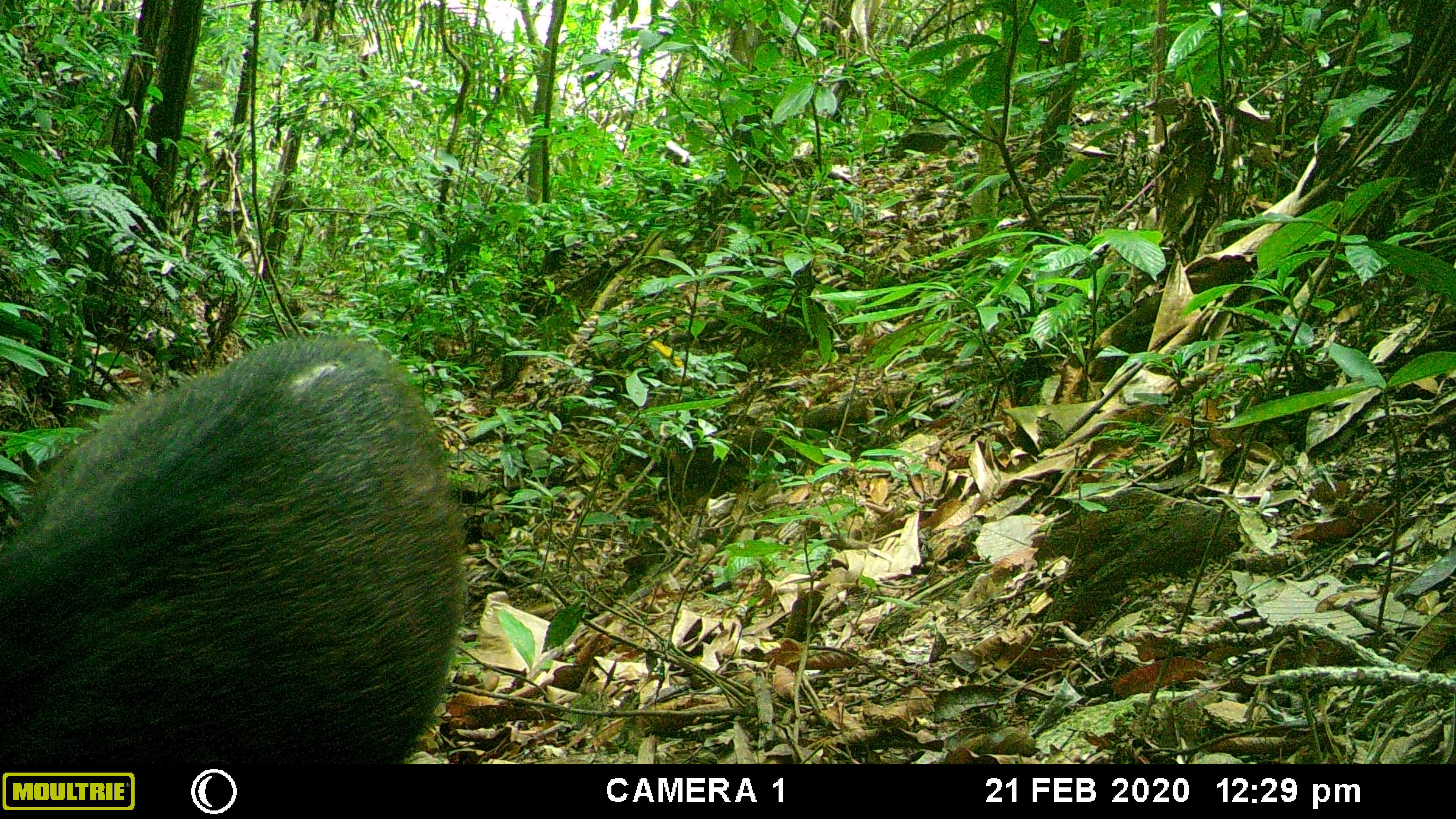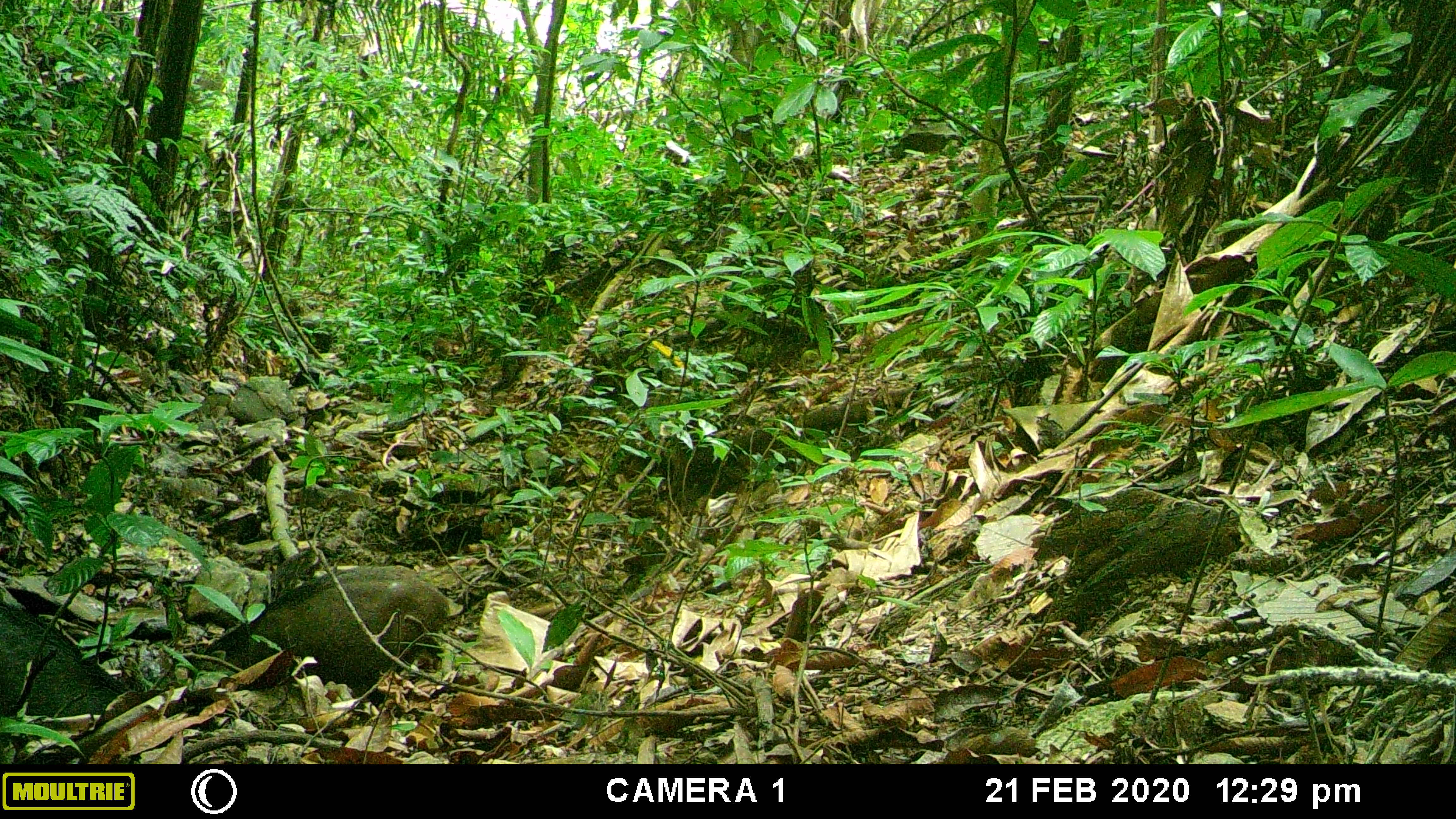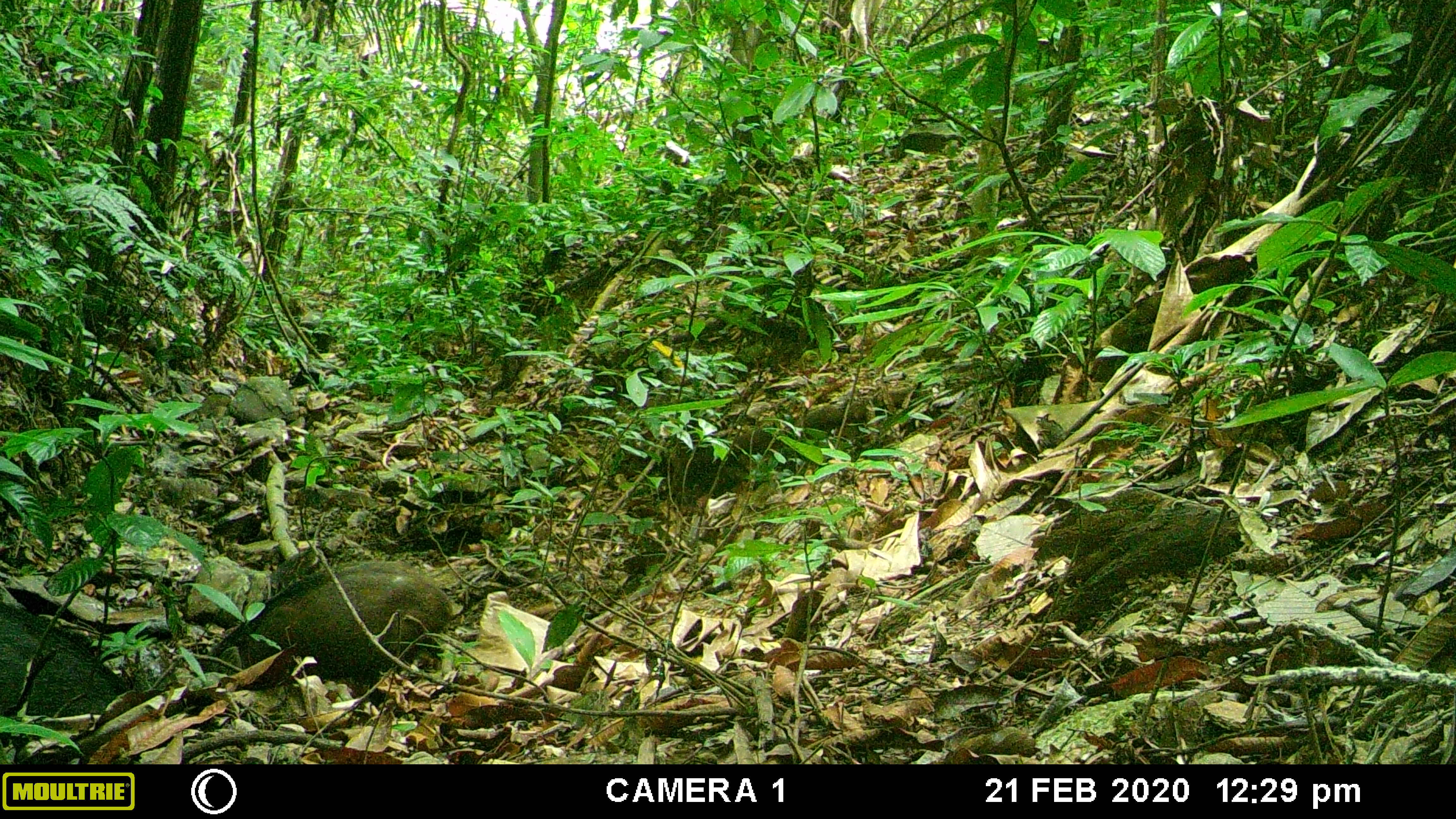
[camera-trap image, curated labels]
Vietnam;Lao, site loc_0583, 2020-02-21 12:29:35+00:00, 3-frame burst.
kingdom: Animalia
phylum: Chordata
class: Mammalia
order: Artiodactyla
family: Suidae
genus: Sus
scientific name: Sus scrofa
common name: eurasian wild pig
Eurasian wild pig (Sus scrofa). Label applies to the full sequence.